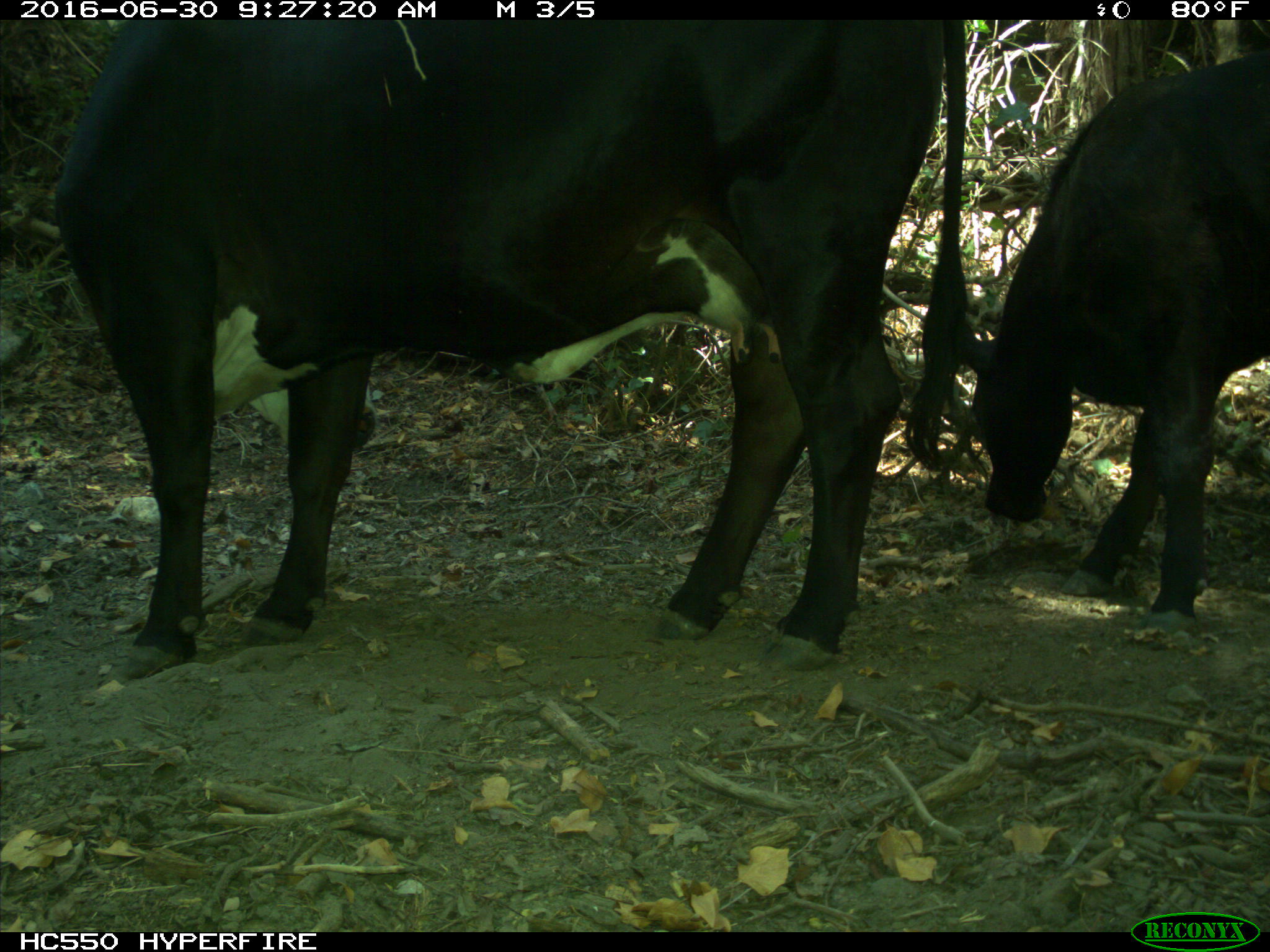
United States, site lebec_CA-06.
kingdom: Animalia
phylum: Chordata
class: Mammalia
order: Artiodactyla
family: Bovidae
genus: Bos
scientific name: Bos taurus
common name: domestic cow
Bos taurus (domestic cow).